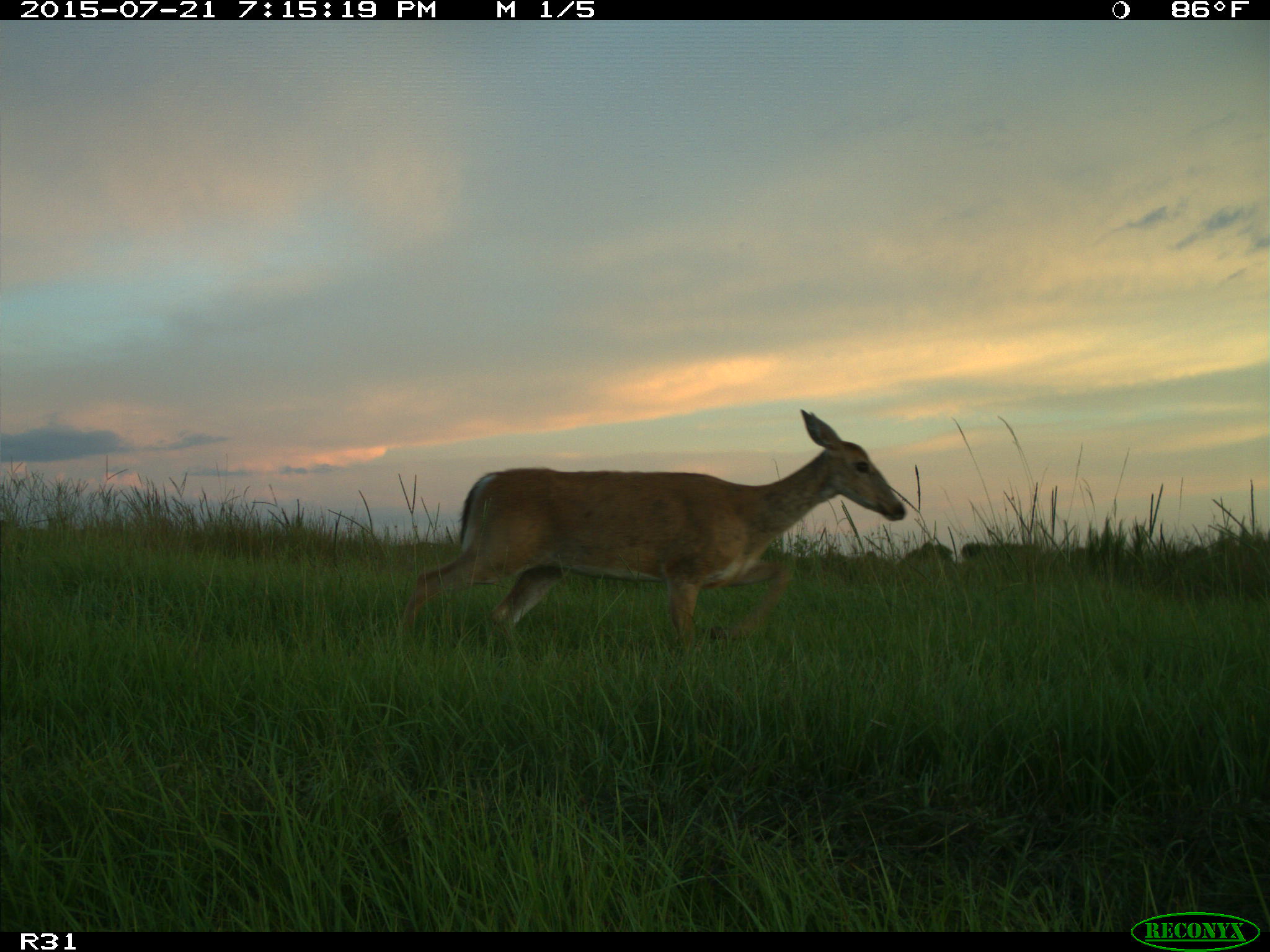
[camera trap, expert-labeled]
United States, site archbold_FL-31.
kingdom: Animalia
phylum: Chordata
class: Mammalia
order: Artiodactyla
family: Cervidae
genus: Odocoileus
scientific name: Odocoileus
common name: deer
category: unidentified deer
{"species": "unidentified deer (deer) (Odocoileus)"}